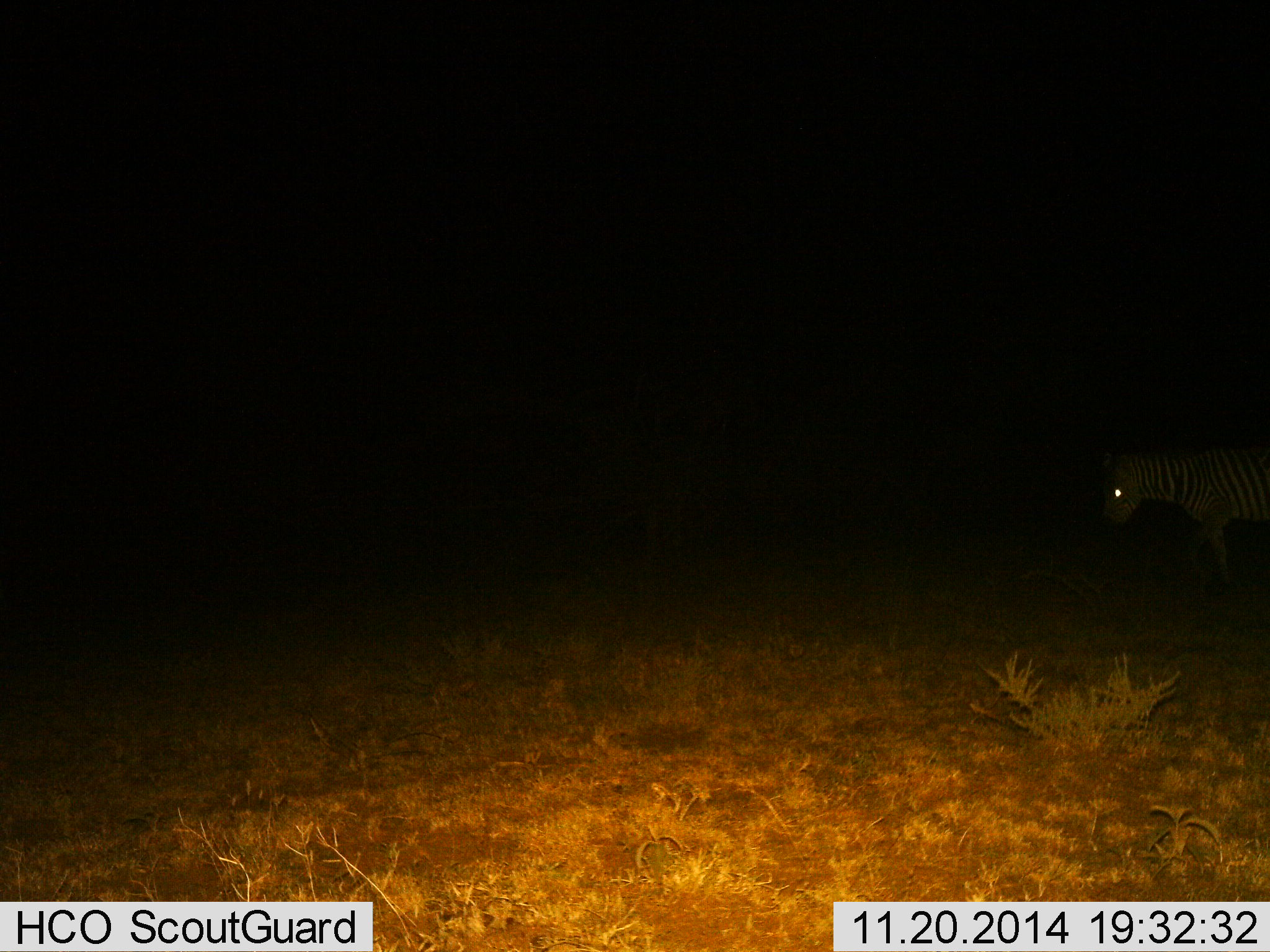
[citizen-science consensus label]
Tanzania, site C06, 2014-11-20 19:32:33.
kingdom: Animalia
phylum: Chordata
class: Mammalia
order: Perissodactyla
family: Equidae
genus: Equus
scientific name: Equus quagga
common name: plains zebra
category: zebra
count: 1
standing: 60%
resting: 0%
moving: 40%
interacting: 0%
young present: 0%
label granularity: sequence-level